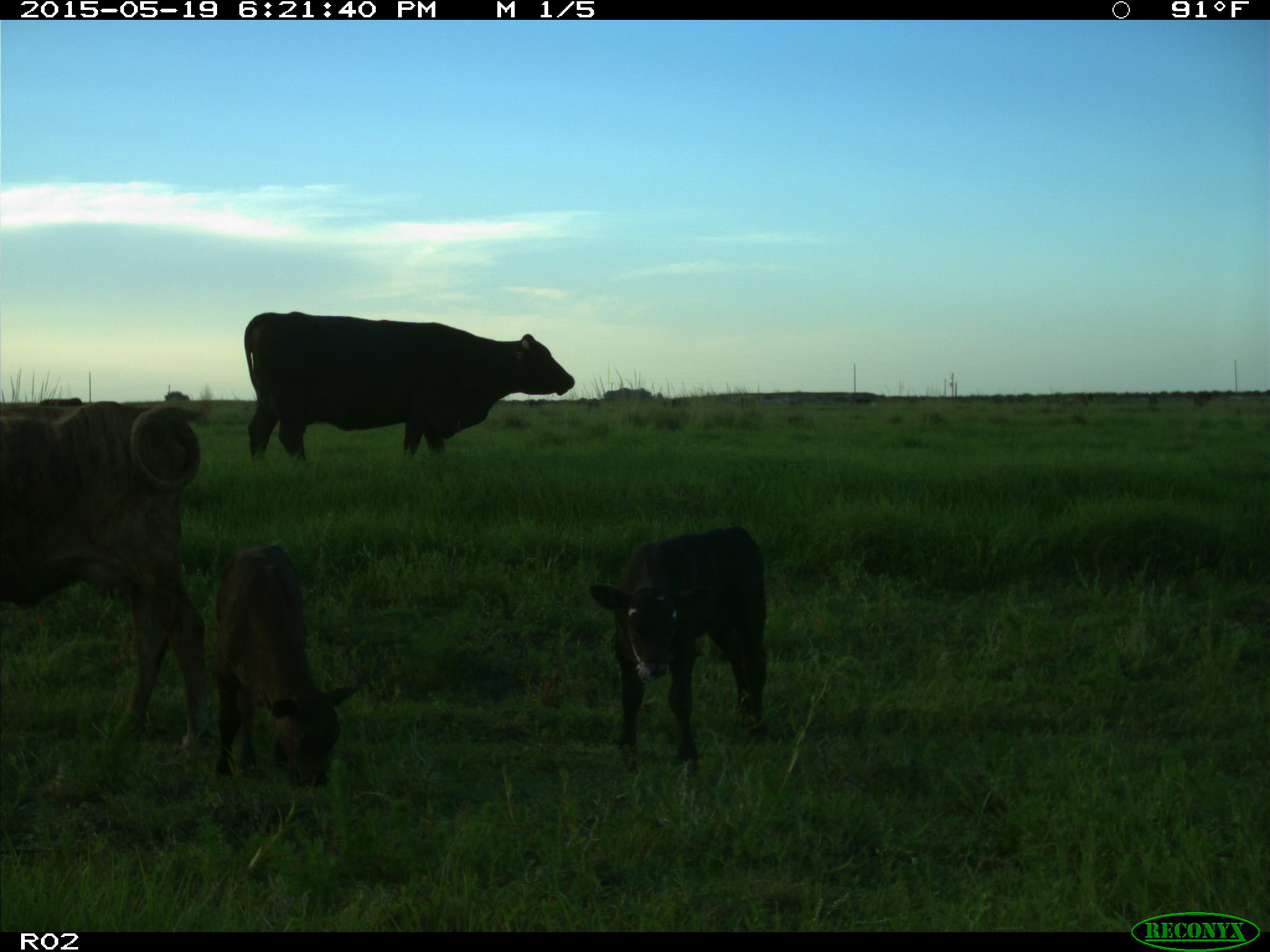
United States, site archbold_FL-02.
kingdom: Animalia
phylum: Chordata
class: Mammalia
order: Artiodactyla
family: Bovidae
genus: Bos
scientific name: Bos taurus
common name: domestic cow